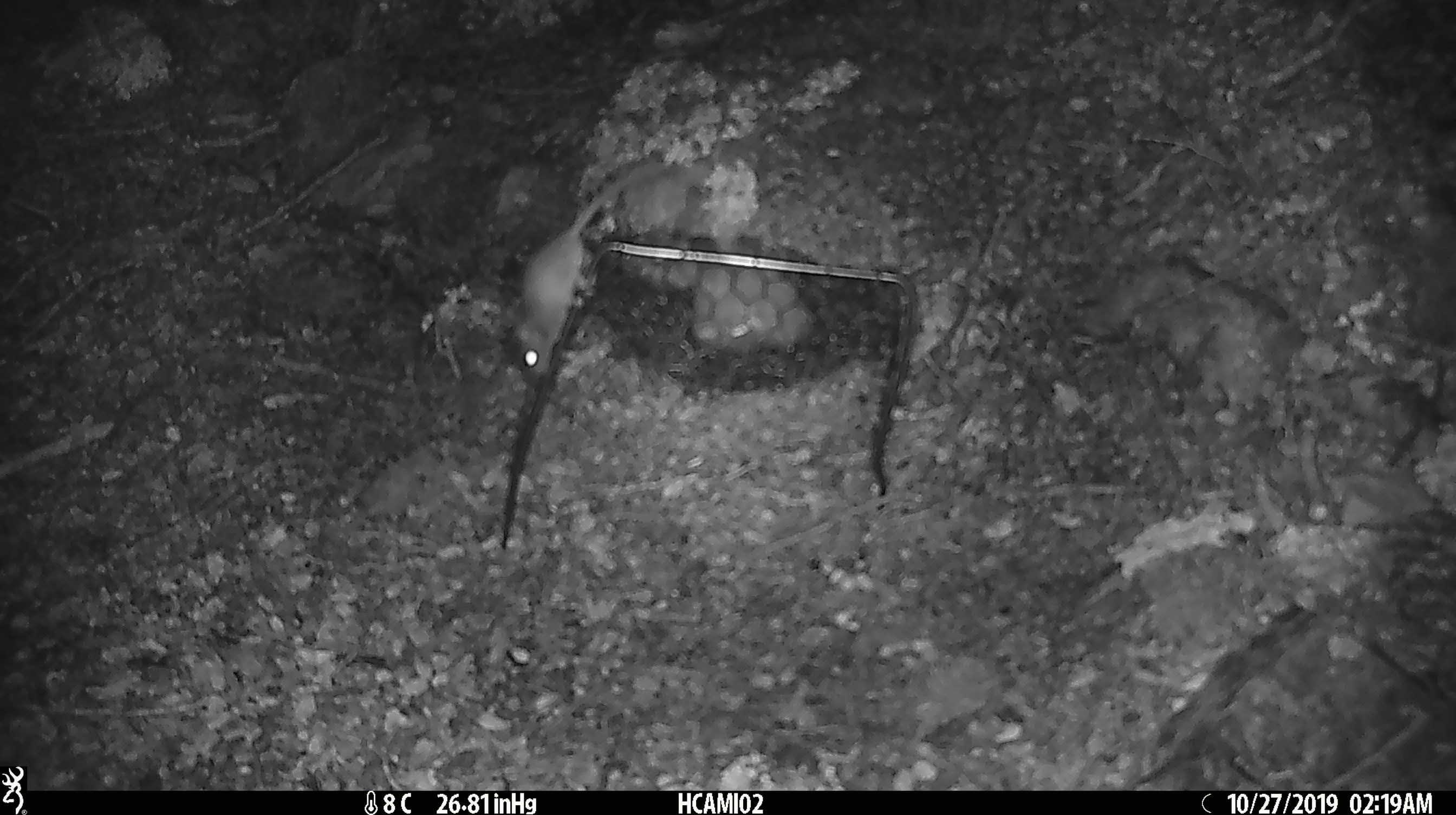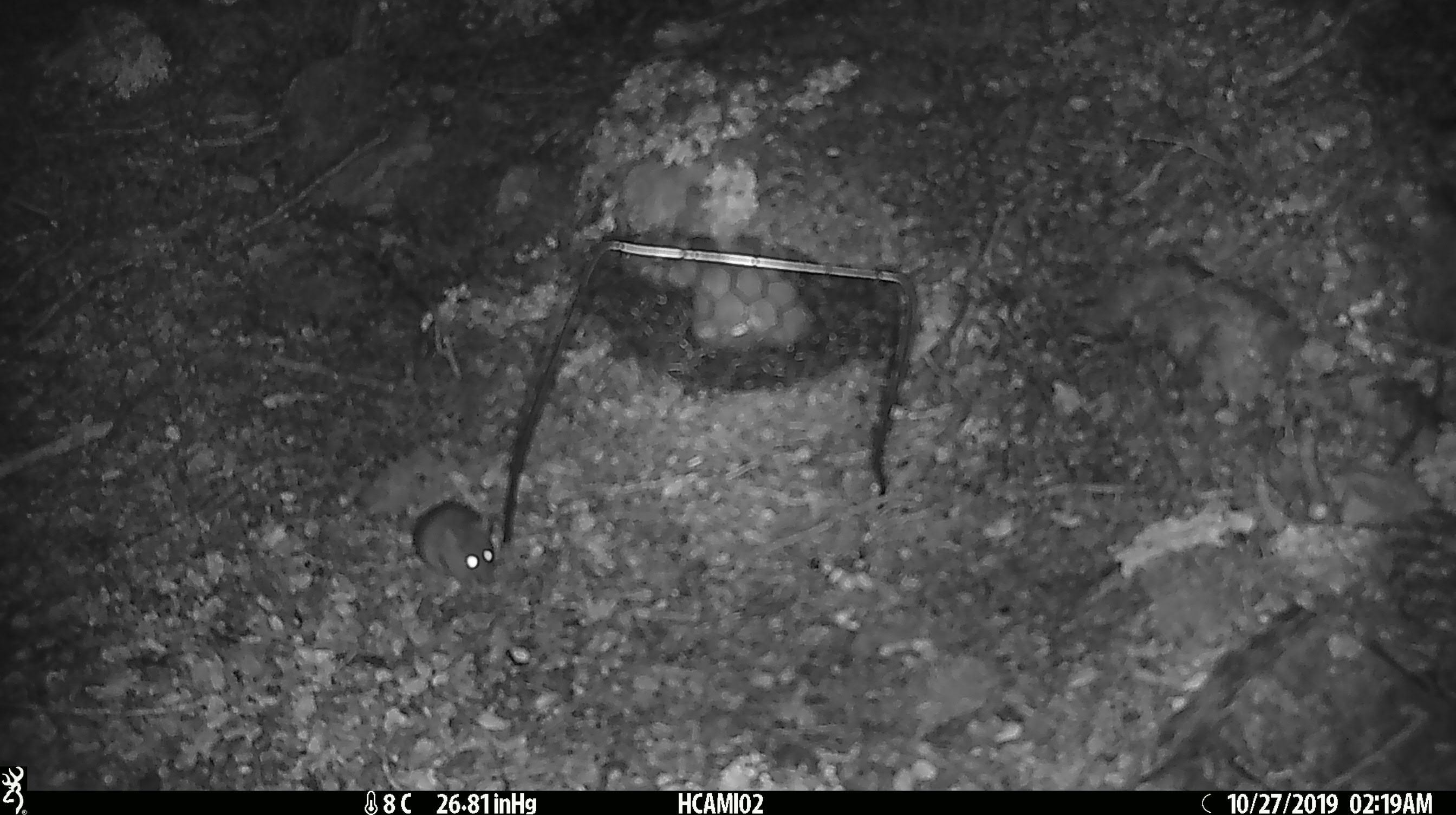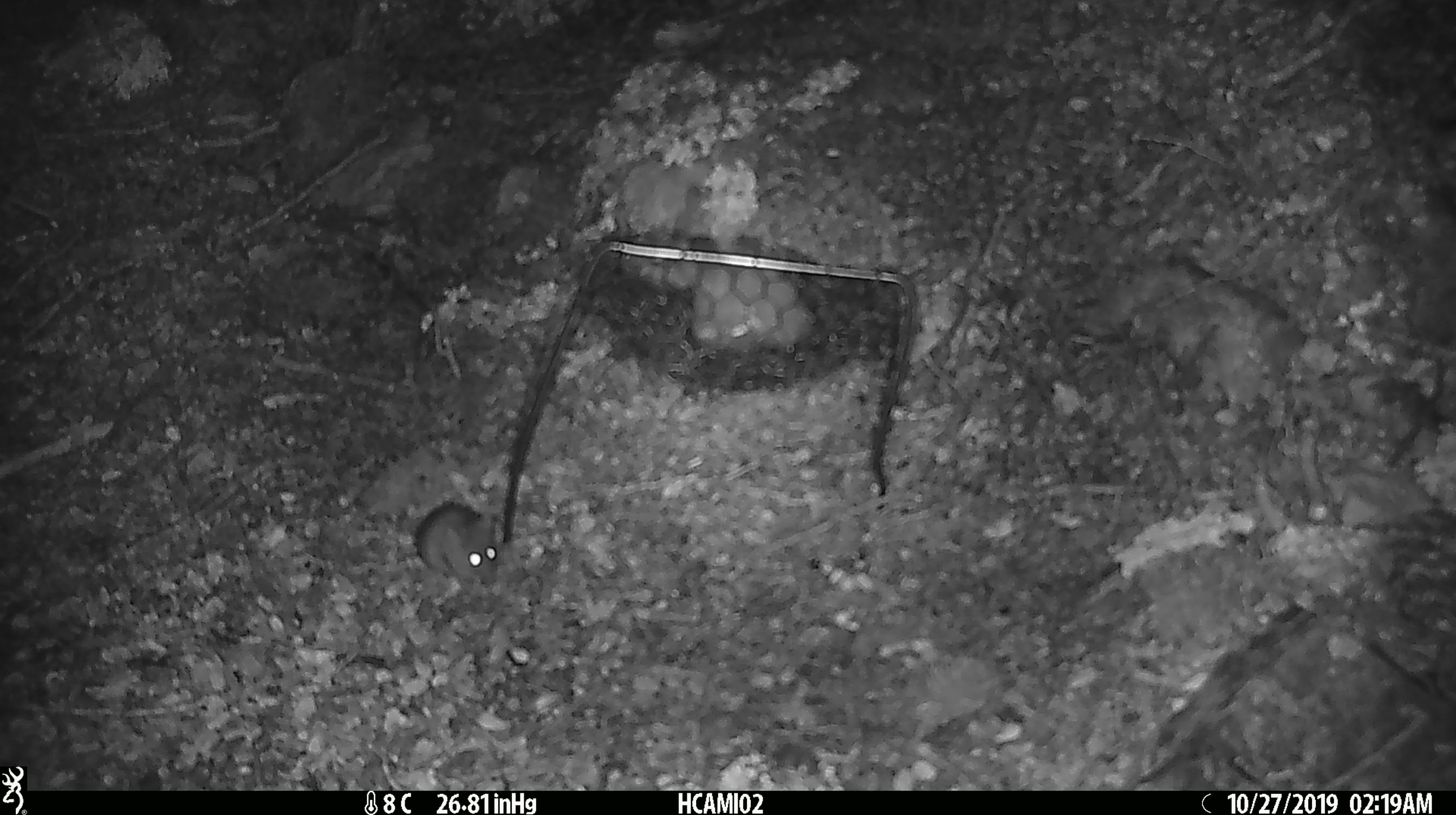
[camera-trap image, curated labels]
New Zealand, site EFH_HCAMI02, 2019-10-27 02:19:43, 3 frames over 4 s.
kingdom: Animalia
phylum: Chordata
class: Mammalia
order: Rodentia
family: Muridae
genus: Mus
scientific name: Mus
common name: mouse